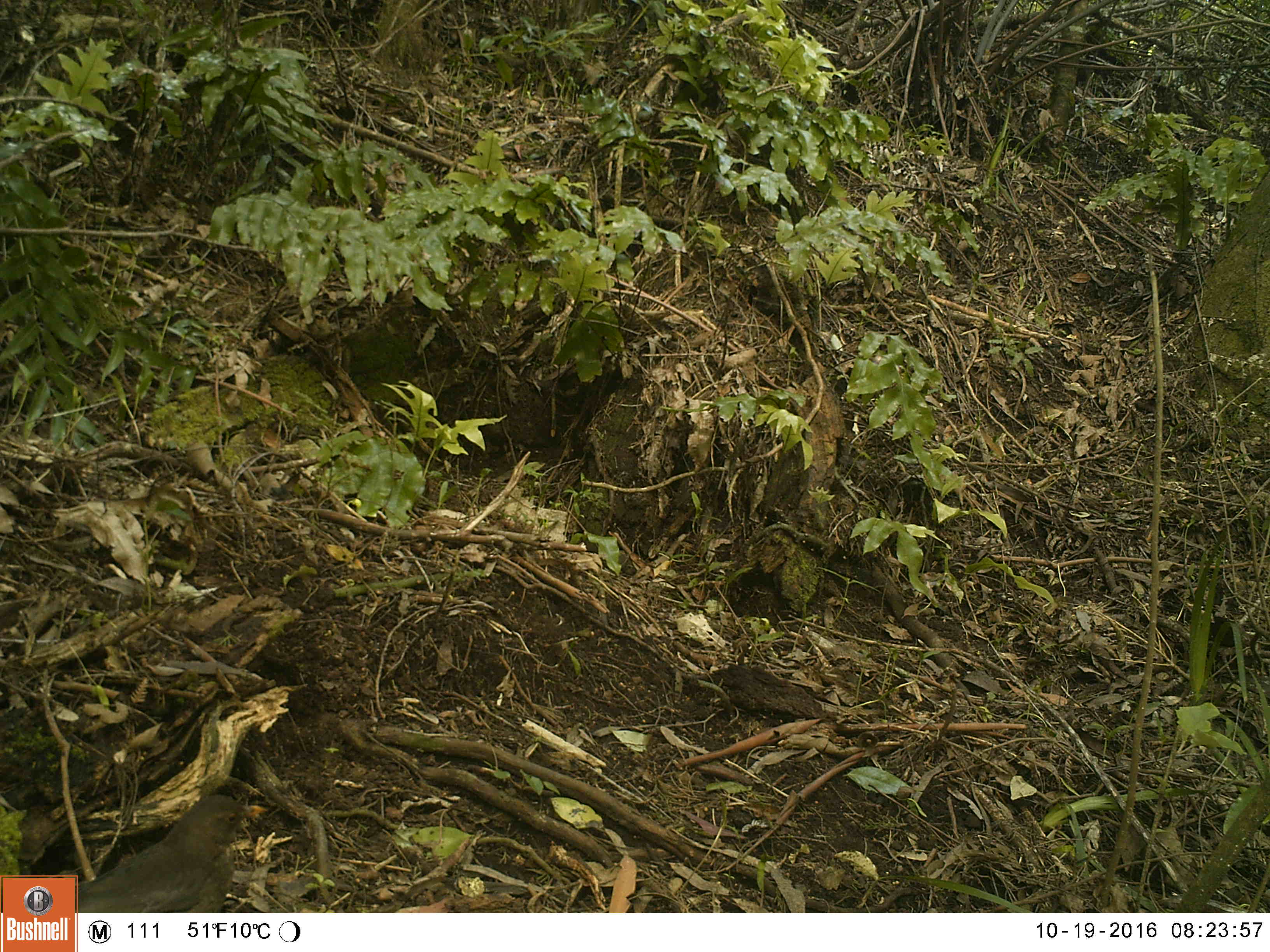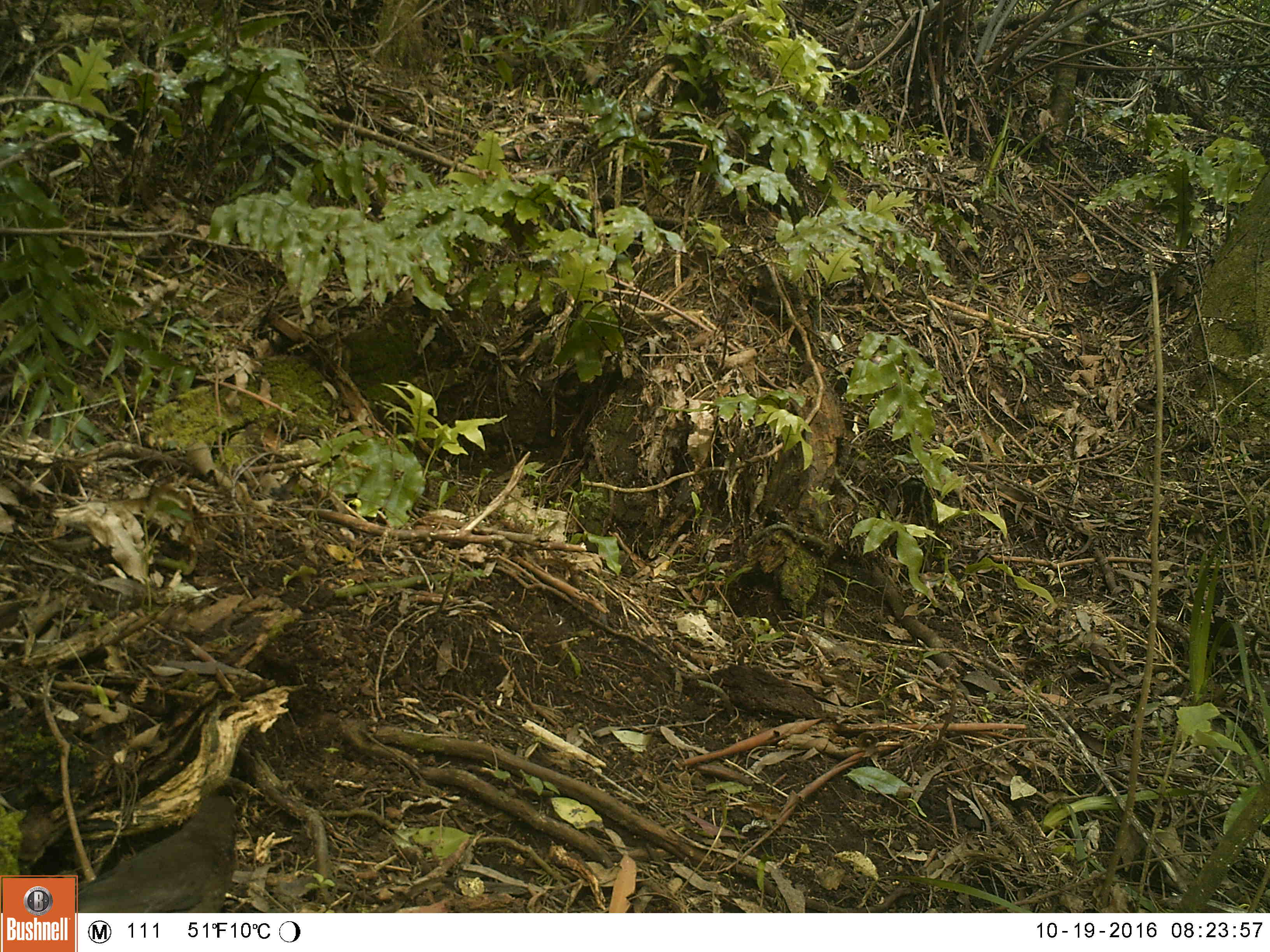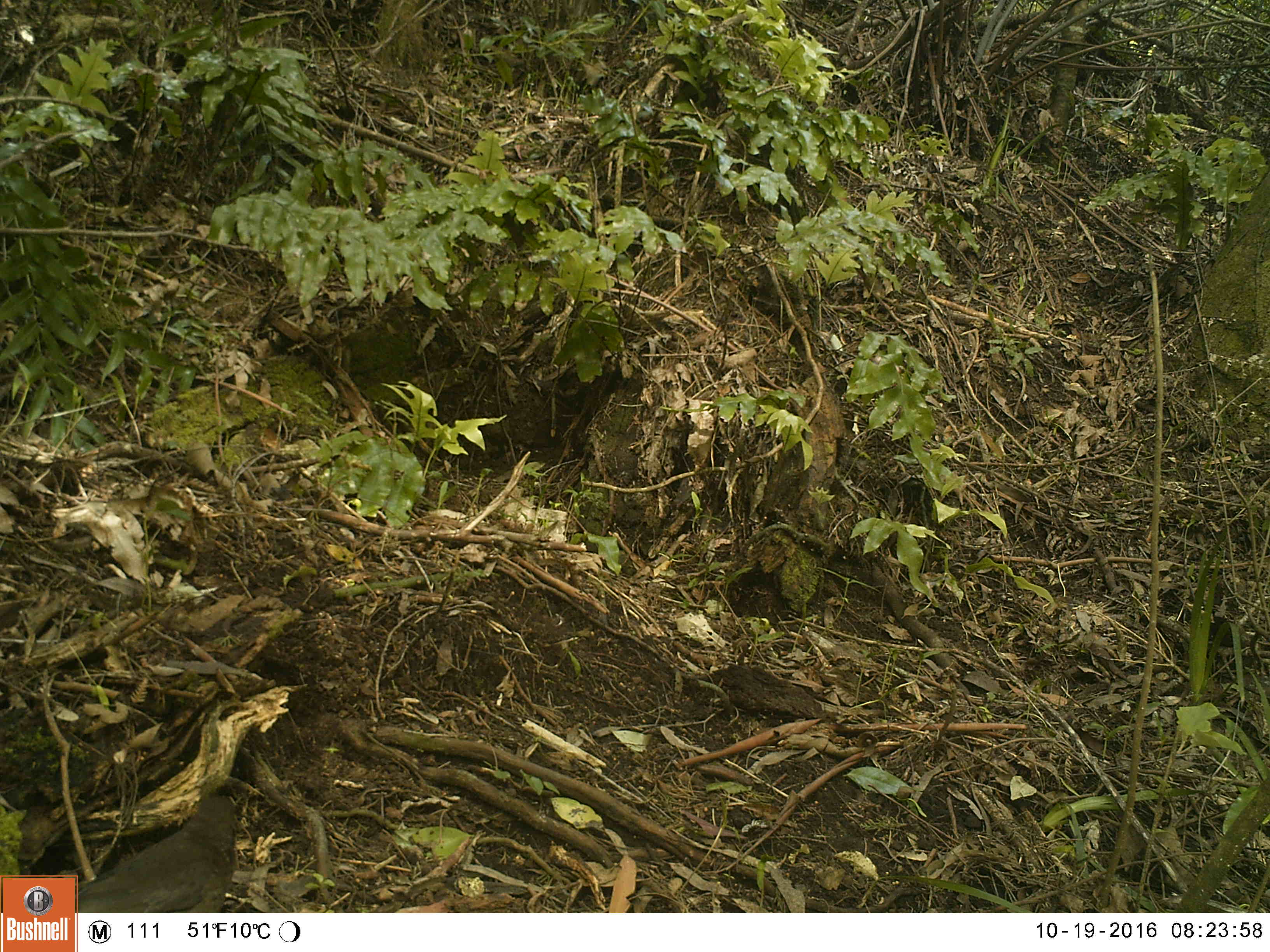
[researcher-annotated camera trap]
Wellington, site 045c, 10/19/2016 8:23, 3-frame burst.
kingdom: Animalia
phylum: Chordata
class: Aves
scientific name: Aves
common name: bird